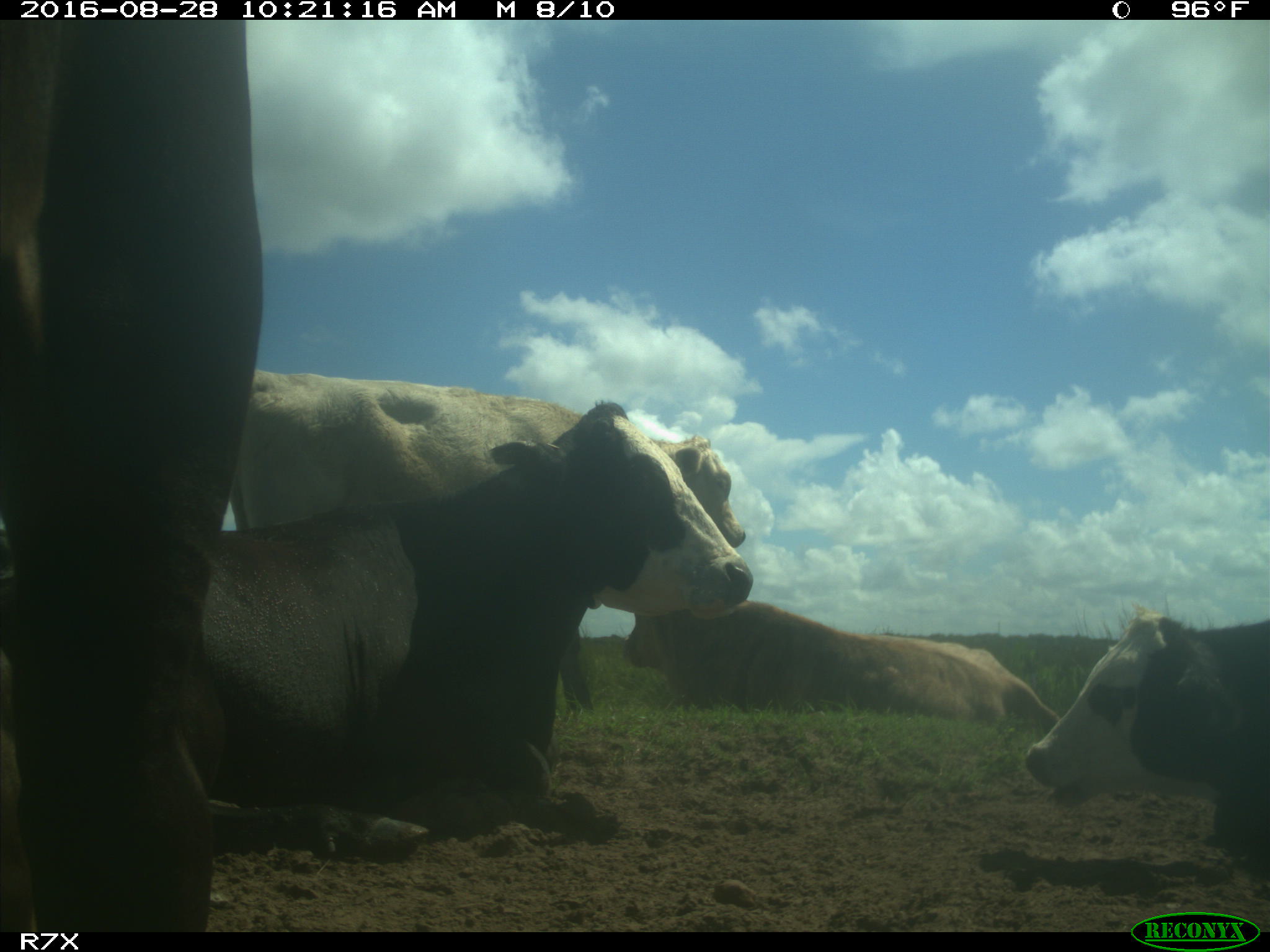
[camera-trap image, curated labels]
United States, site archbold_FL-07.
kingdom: Animalia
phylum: Chordata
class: Mammalia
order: Artiodactyla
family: Bovidae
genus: Bos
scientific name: Bos taurus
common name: domestic cow